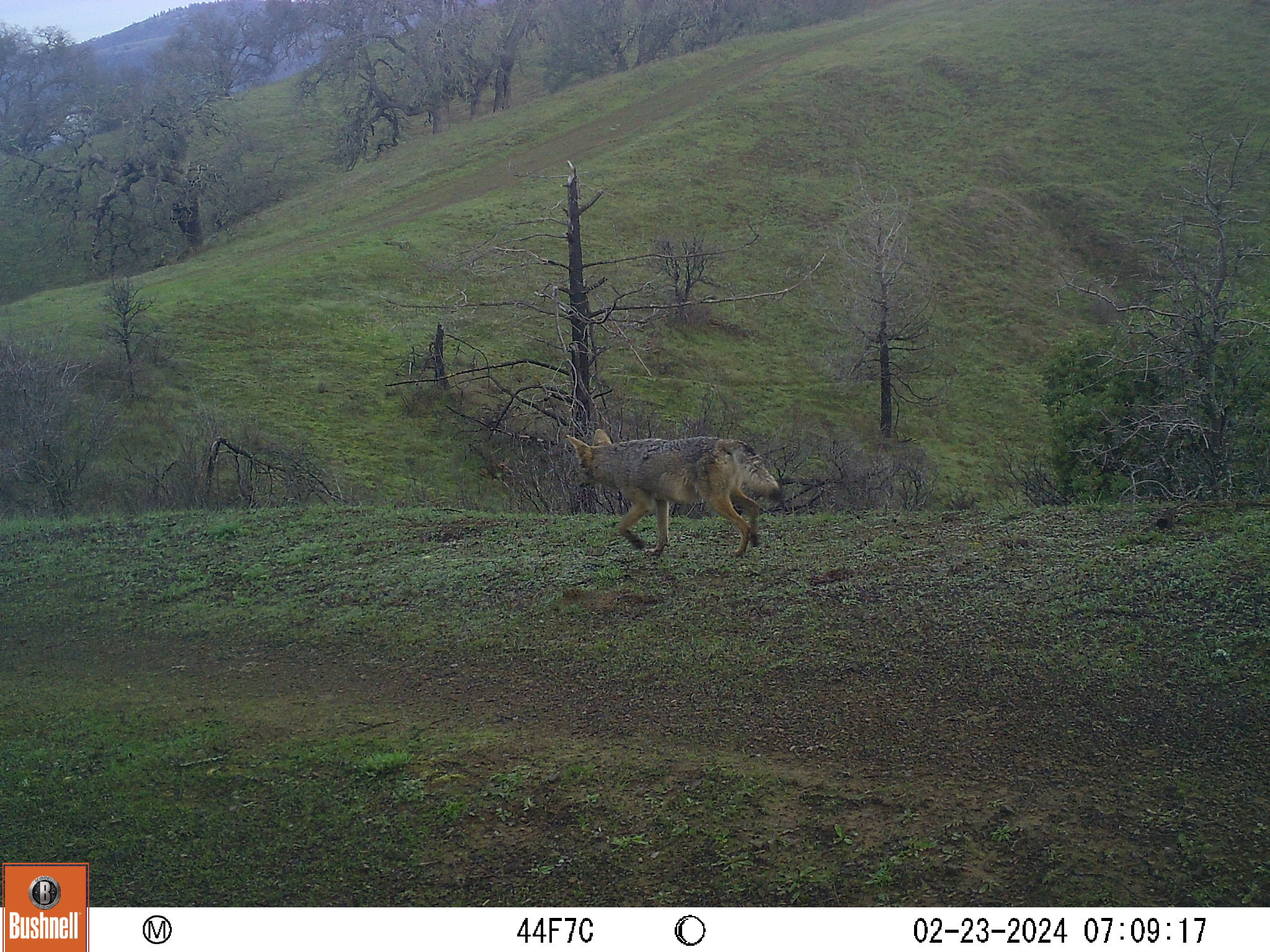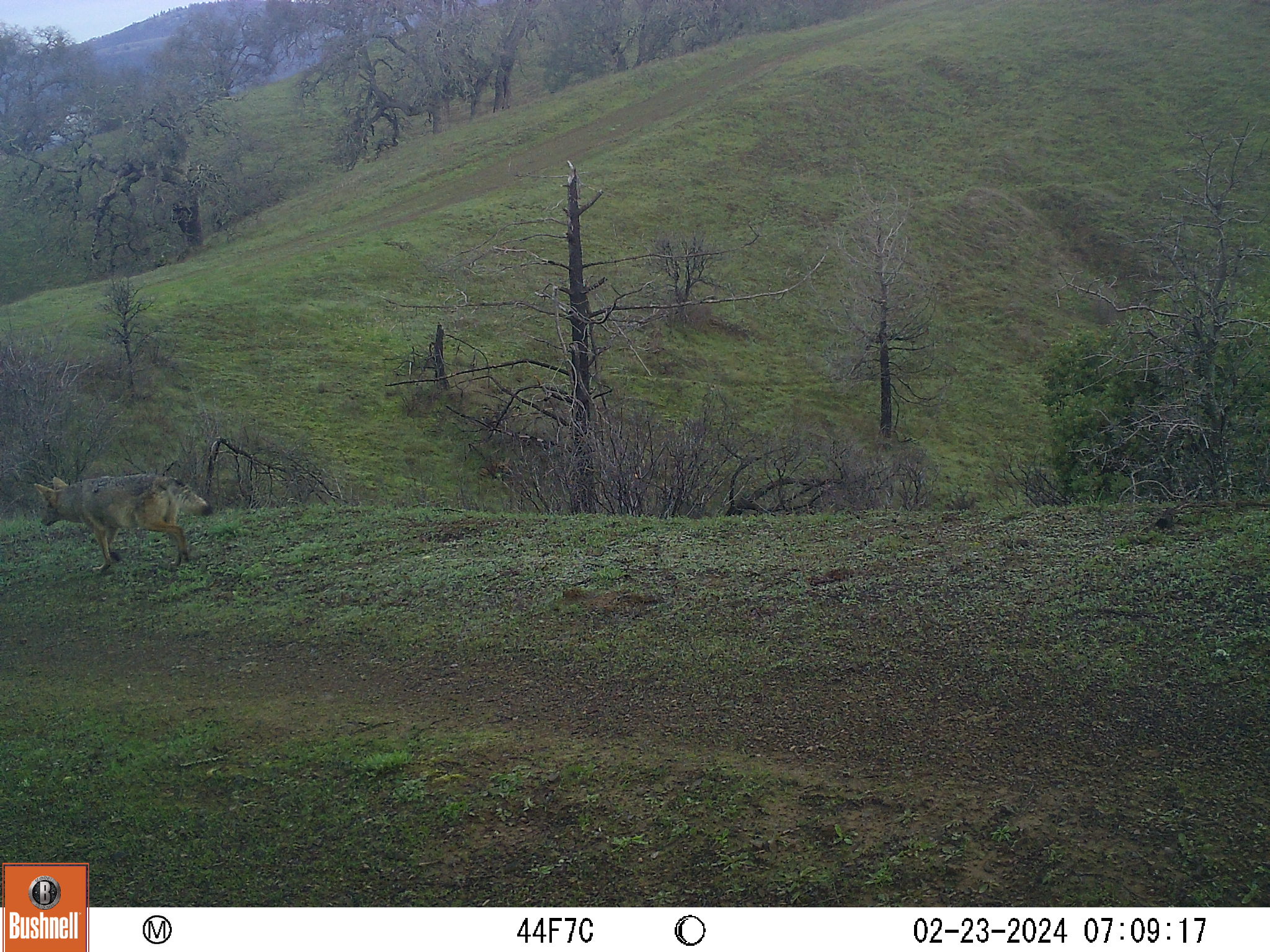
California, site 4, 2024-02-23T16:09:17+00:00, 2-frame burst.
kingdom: Animalia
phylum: Chordata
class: Mammalia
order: Carnivora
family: Canidae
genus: Canis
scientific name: Canis latrans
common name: coyote